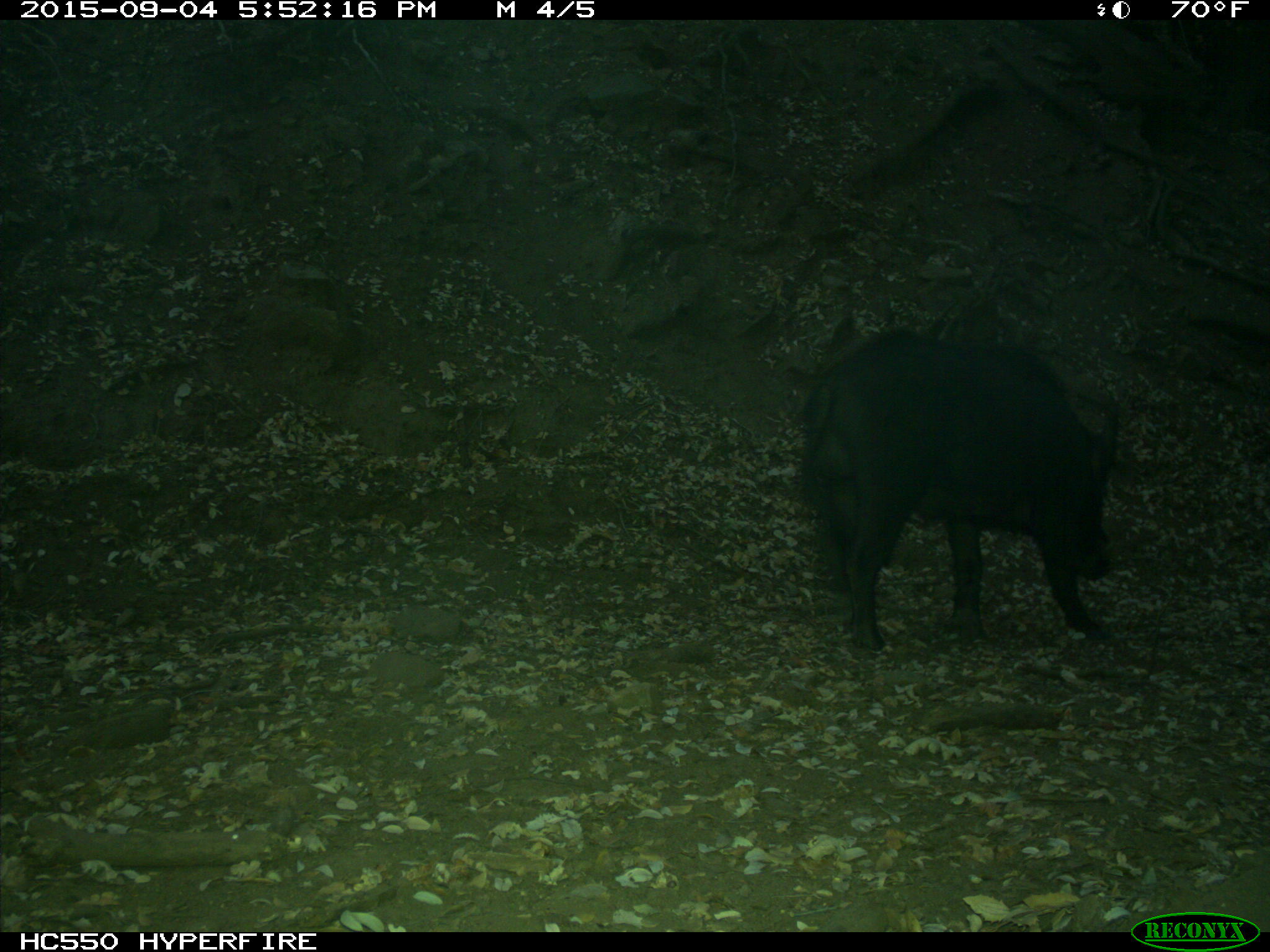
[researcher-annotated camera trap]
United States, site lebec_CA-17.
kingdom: Animalia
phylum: Chordata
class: Mammalia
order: Artiodactyla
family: Suidae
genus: Sus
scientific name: Sus scrofa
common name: wild boar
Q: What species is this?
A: Sus scrofa (wild boar).